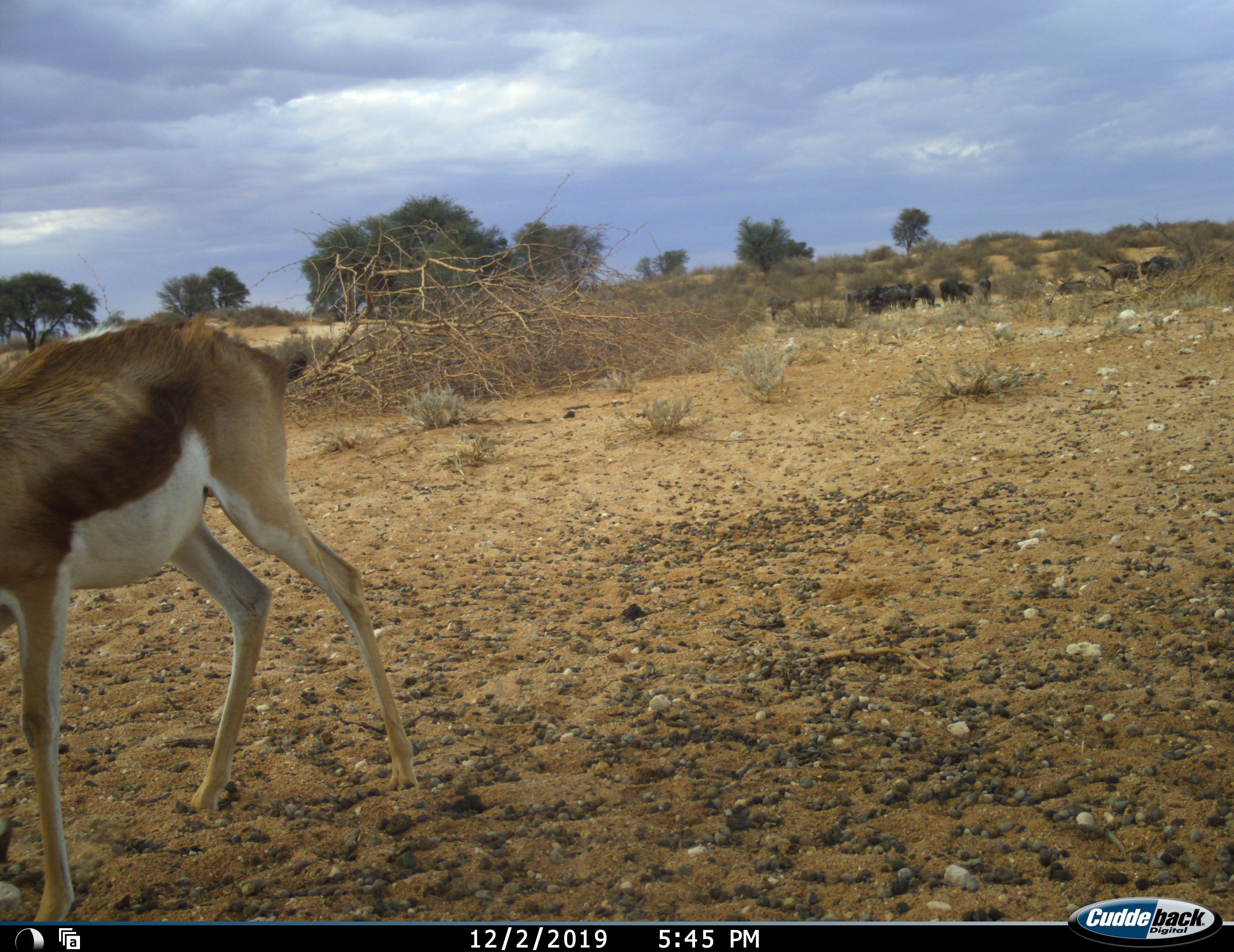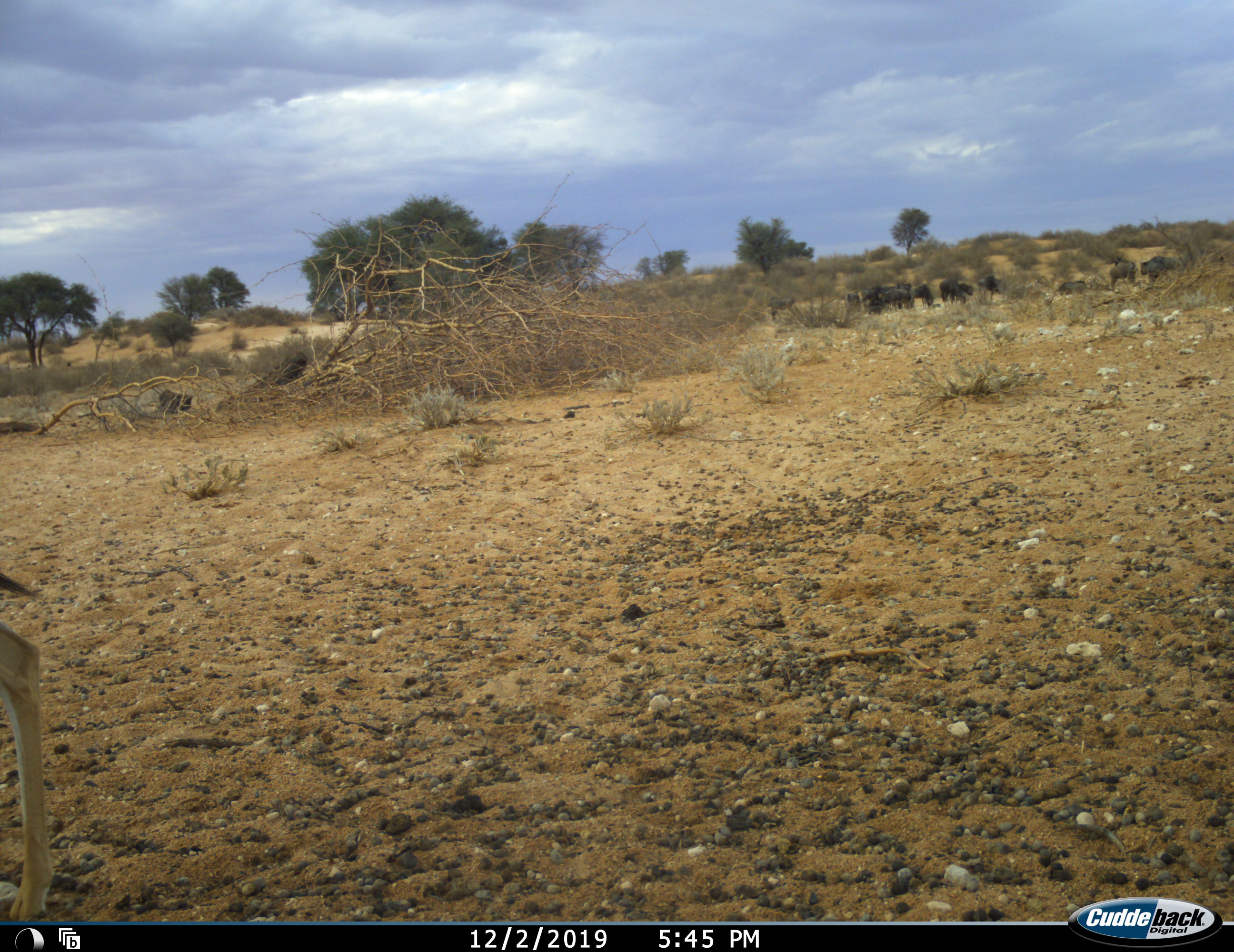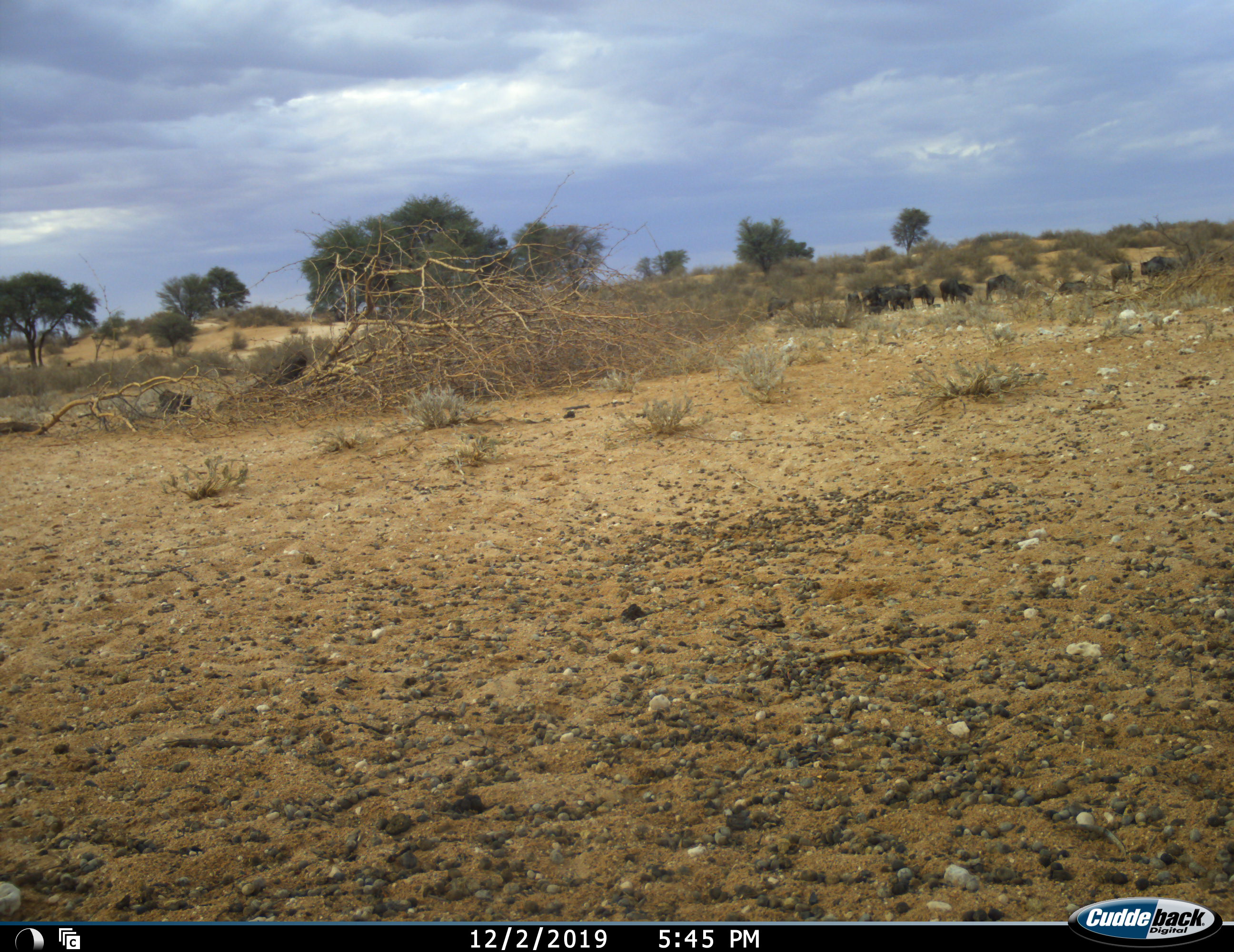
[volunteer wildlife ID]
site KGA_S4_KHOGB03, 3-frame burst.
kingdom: Animalia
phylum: Chordata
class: Mammalia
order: Artiodactyla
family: Bovidae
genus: Antidorcas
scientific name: Antidorcas marsupialis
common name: springbok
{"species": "springbok (Antidorcas marsupialis)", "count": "1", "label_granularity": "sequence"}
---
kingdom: Animalia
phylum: Chordata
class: Mammalia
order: Artiodactyla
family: Bovidae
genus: Connochaetes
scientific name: Connochaetes taurinus taurinus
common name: blue wildebeest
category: wildebeestblue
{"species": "wildebeestblue (blue wildebeest) (Connochaetes taurinus taurinus)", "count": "11-50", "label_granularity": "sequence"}